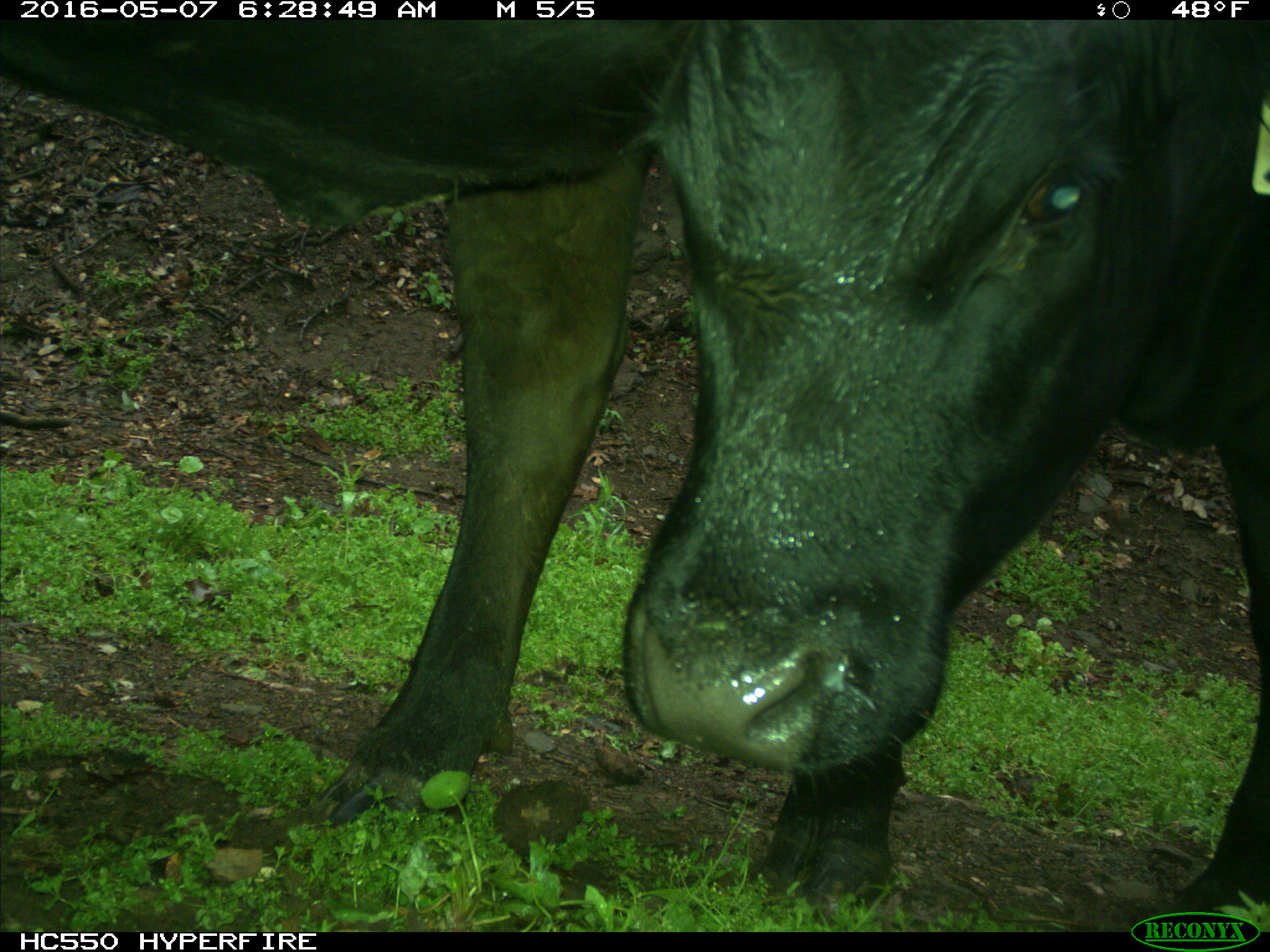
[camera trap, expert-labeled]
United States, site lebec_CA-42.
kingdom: Animalia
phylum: Chordata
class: Mammalia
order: Artiodactyla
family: Bovidae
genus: Bos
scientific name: Bos taurus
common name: domestic cow